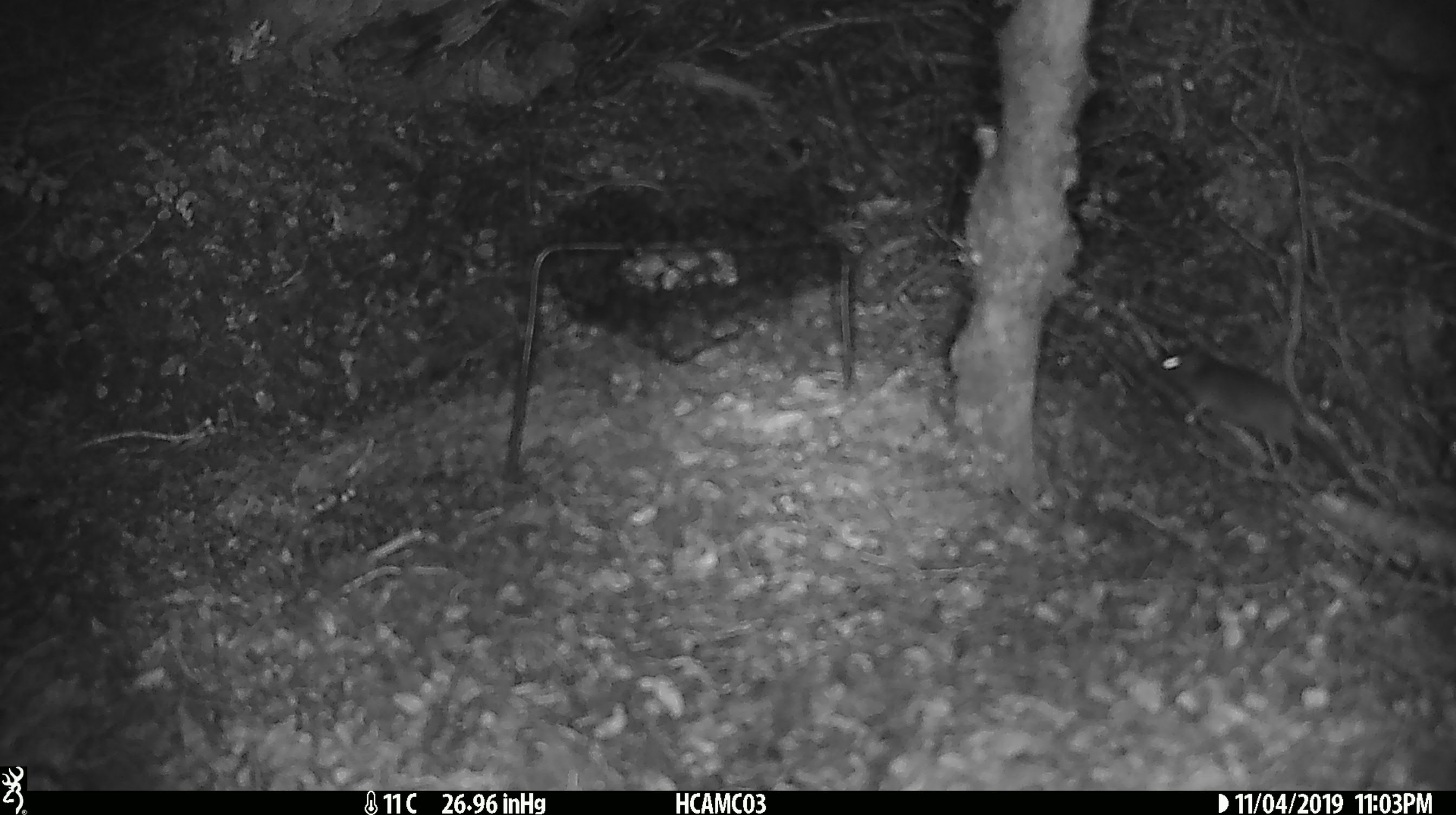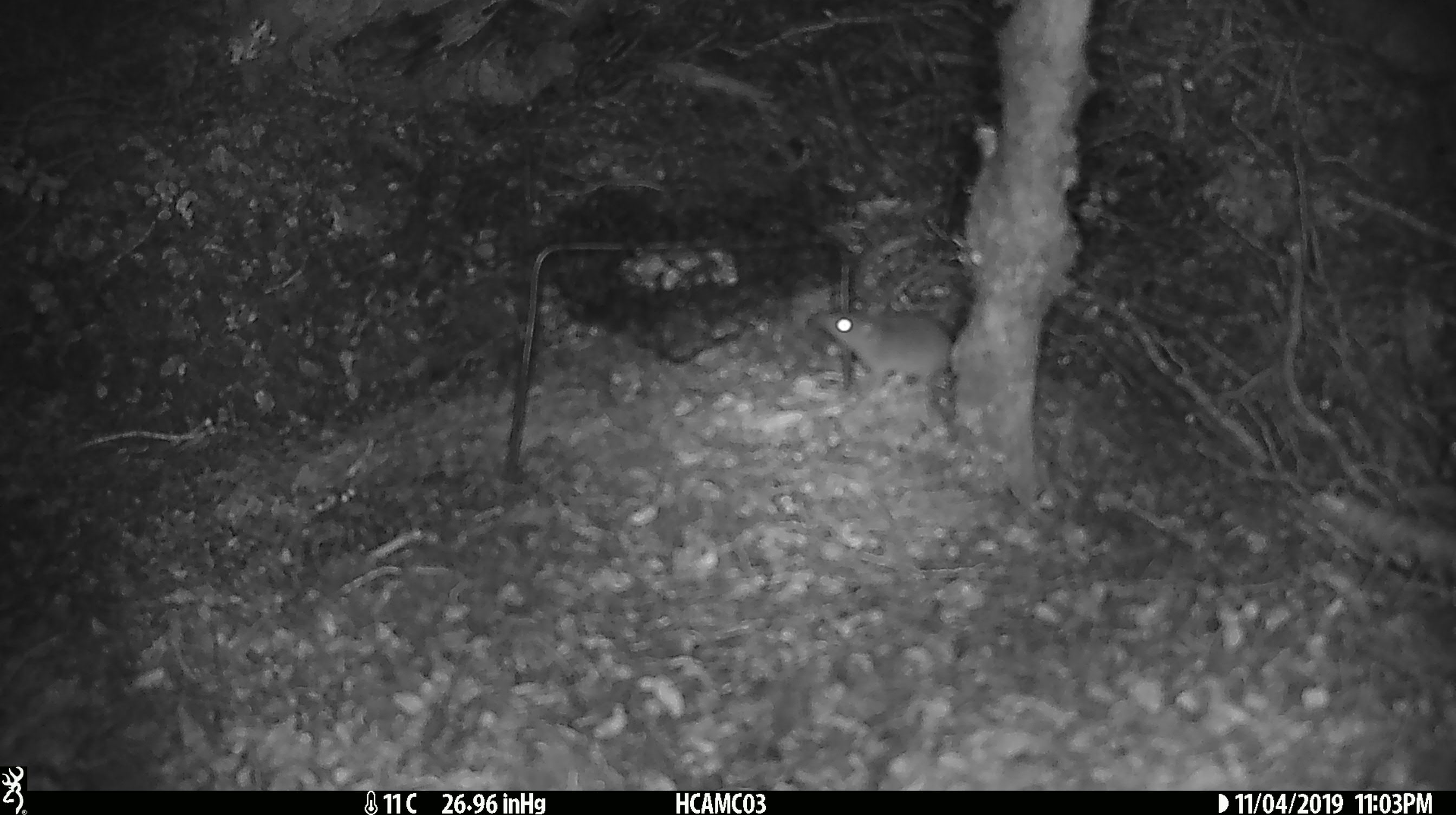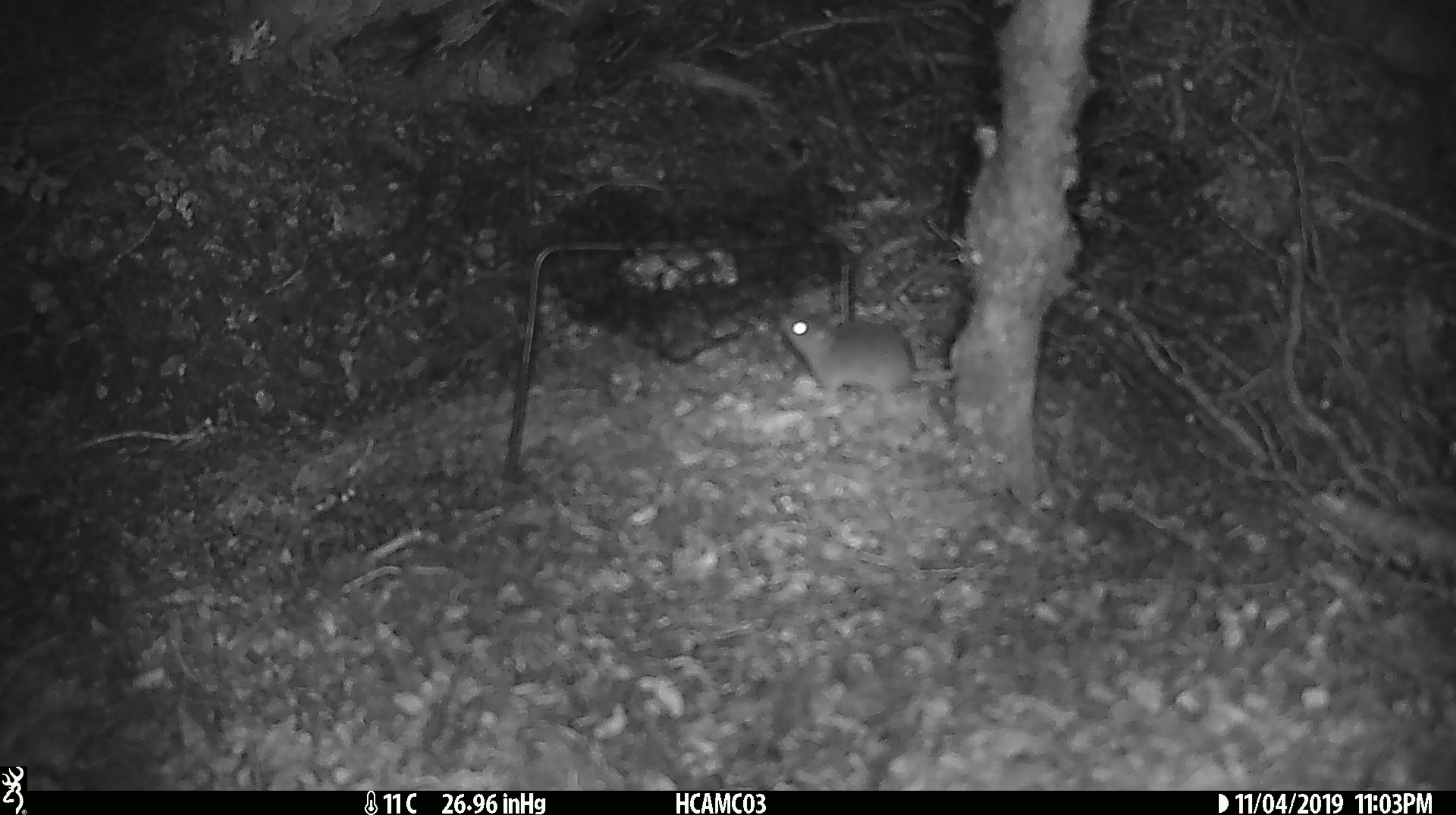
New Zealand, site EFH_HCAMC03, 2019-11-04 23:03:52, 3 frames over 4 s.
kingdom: Animalia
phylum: Chordata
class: Mammalia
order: Rodentia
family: Muridae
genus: Mus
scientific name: Mus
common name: mouse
Mouse (Mus).